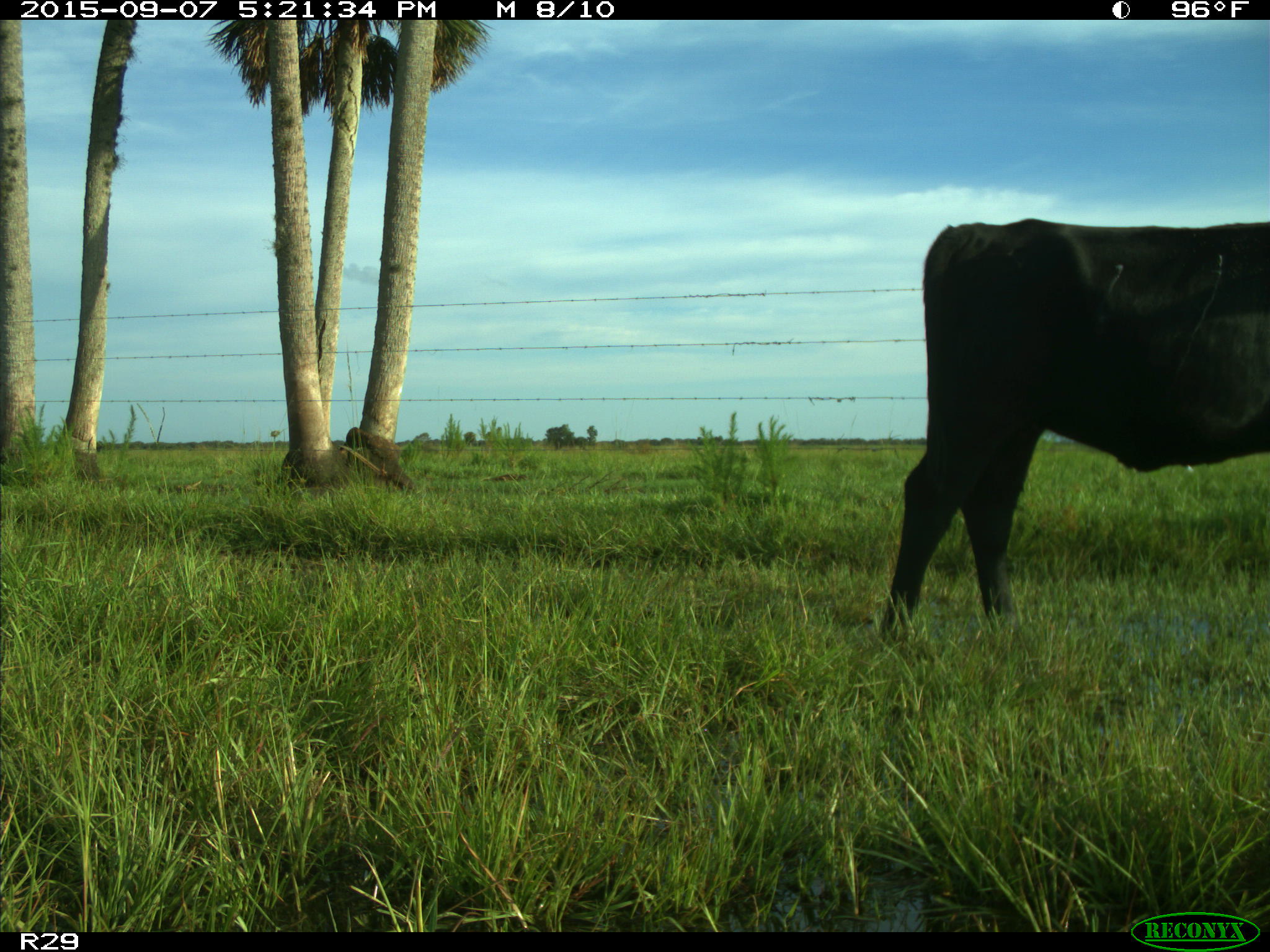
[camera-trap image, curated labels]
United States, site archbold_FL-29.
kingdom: Animalia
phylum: Chordata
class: Mammalia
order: Artiodactyla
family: Bovidae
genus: Bos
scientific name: Bos taurus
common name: domestic cow